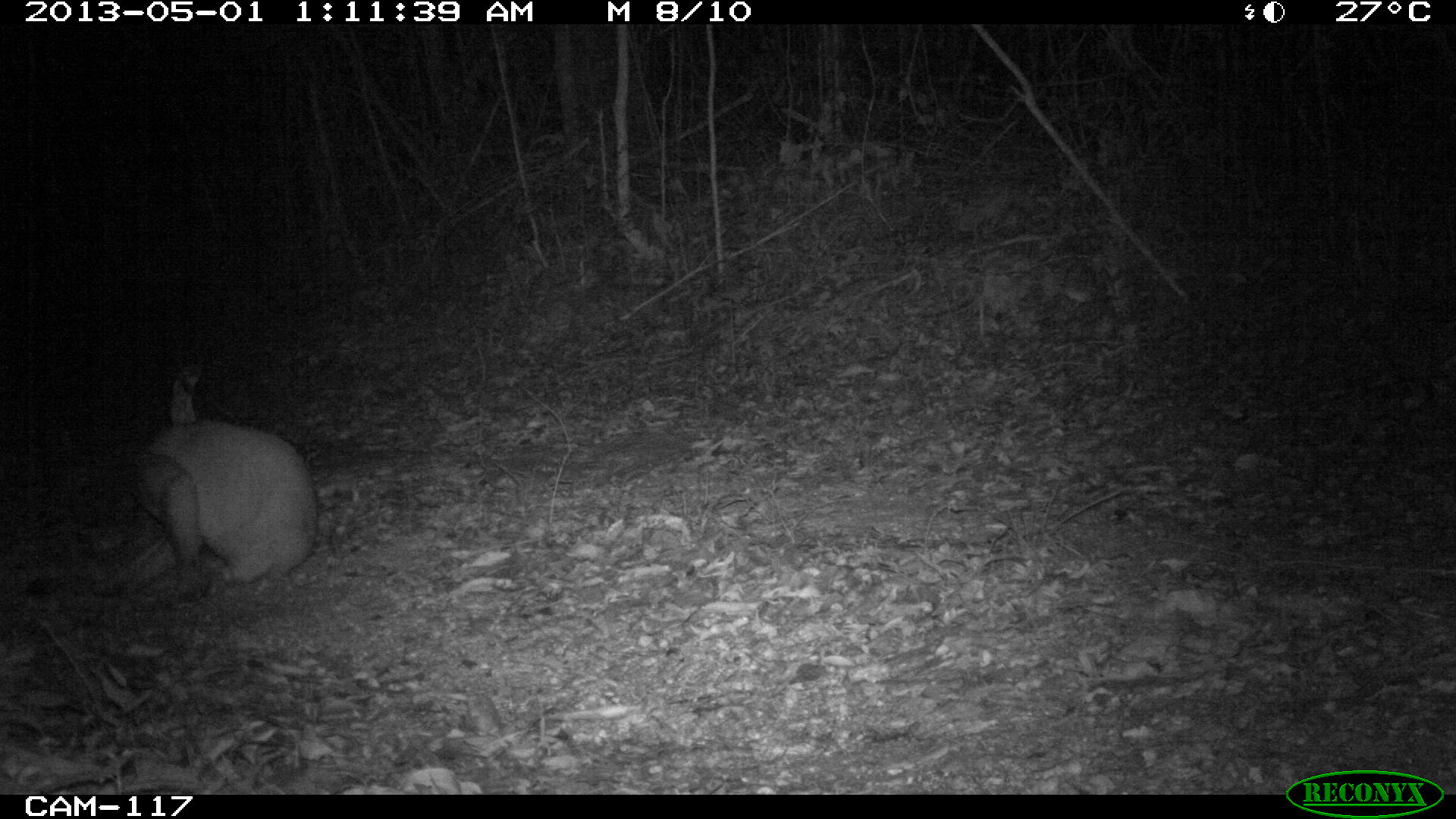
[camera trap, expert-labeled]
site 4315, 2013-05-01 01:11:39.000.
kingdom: Animalia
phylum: Chordata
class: Mammalia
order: Carnivora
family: Felidae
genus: Puma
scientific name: Puma concolor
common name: mountain lion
Puma concolor (mountain lion), count 1.